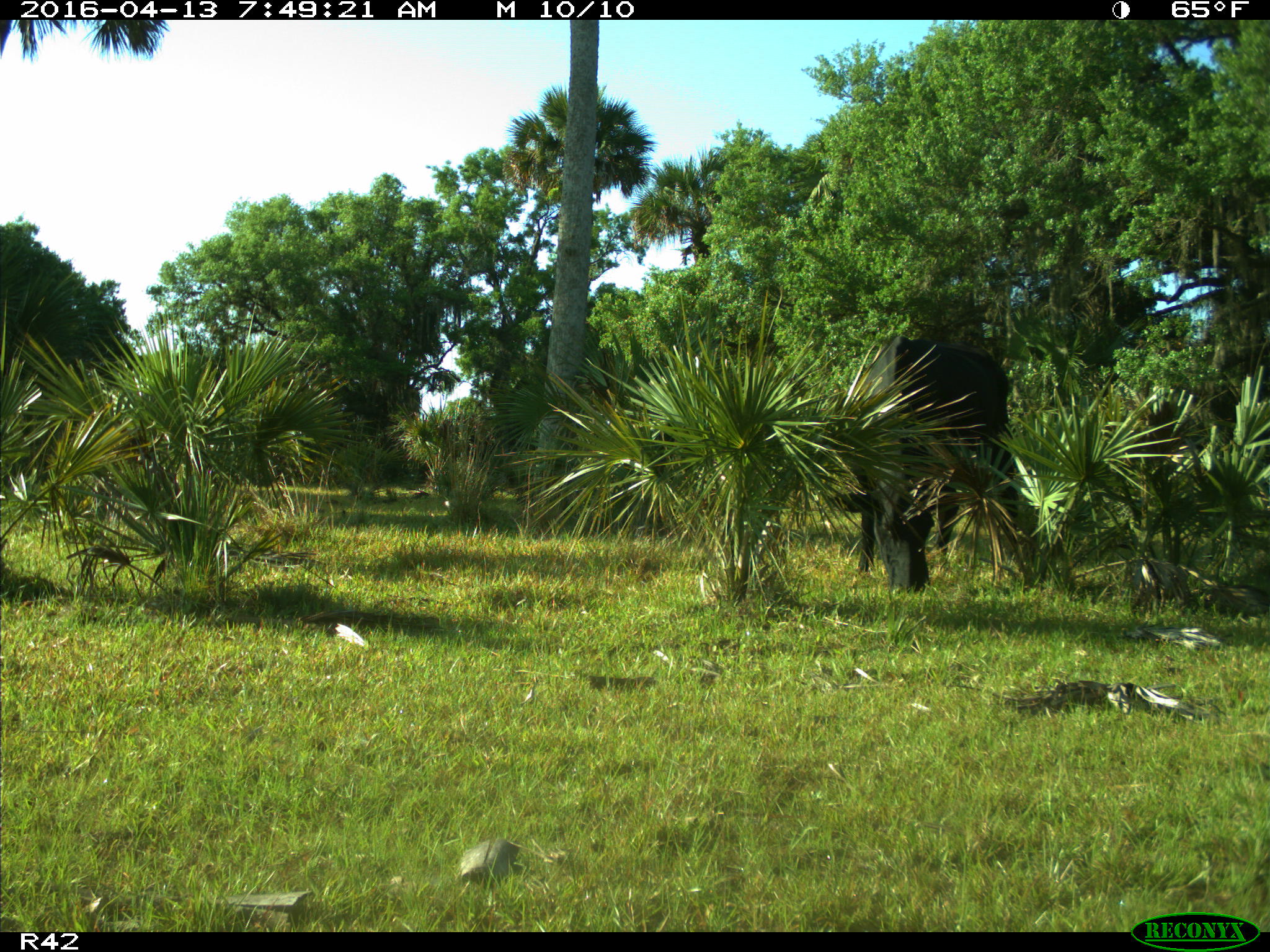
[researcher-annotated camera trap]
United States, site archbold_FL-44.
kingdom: Animalia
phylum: Chordata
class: Mammalia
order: Artiodactyla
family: Bovidae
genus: Bos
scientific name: Bos taurus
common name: domestic cow